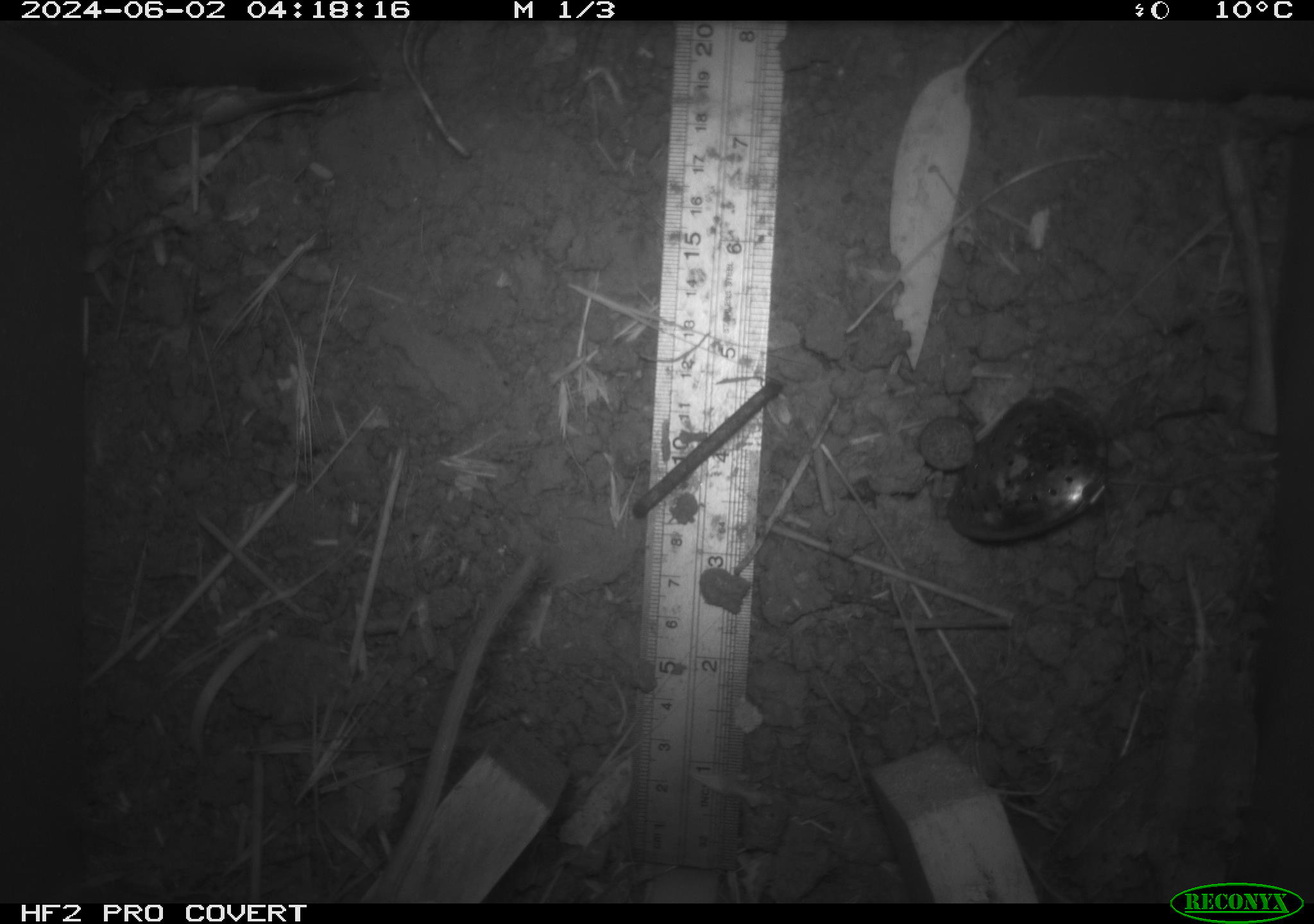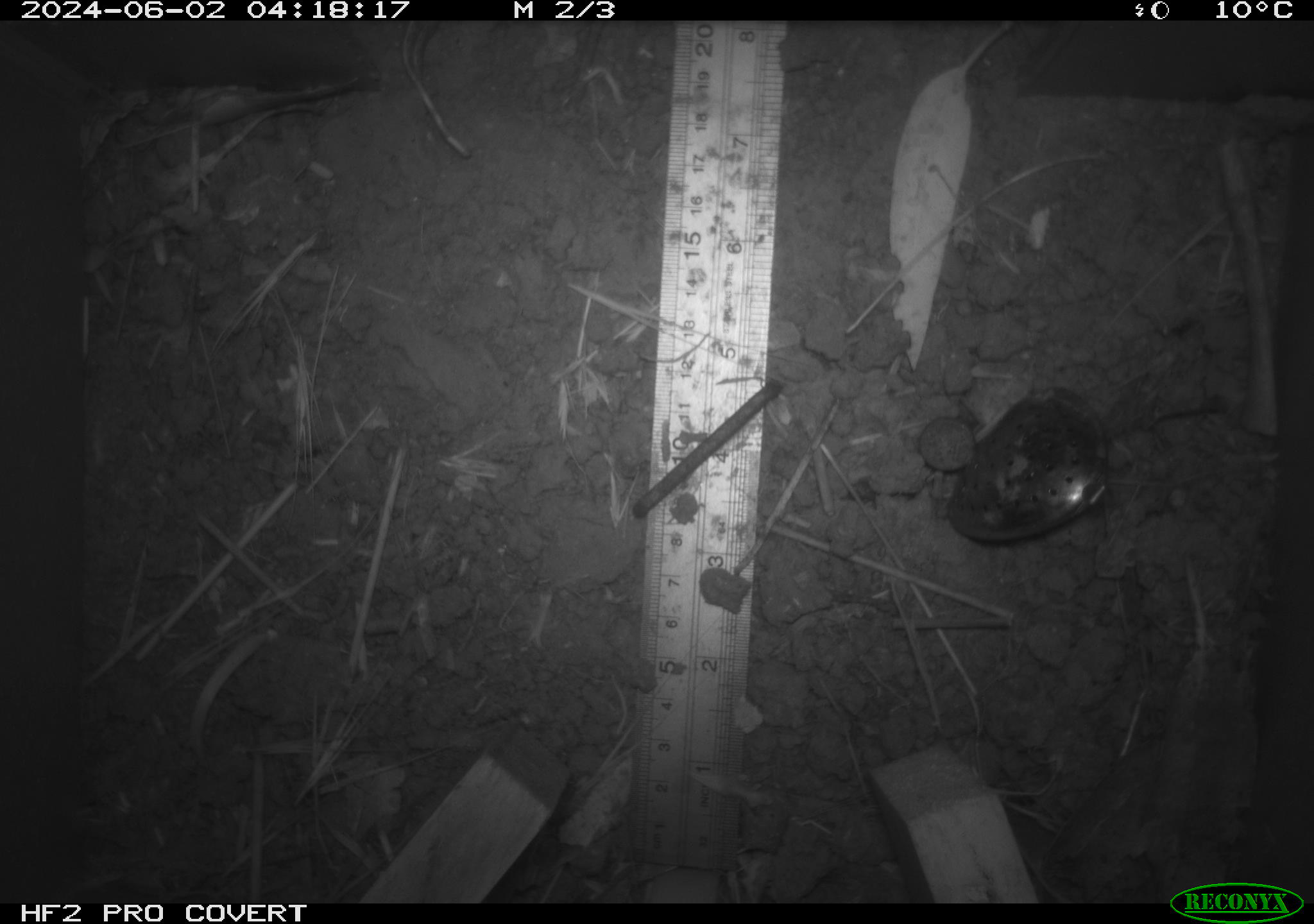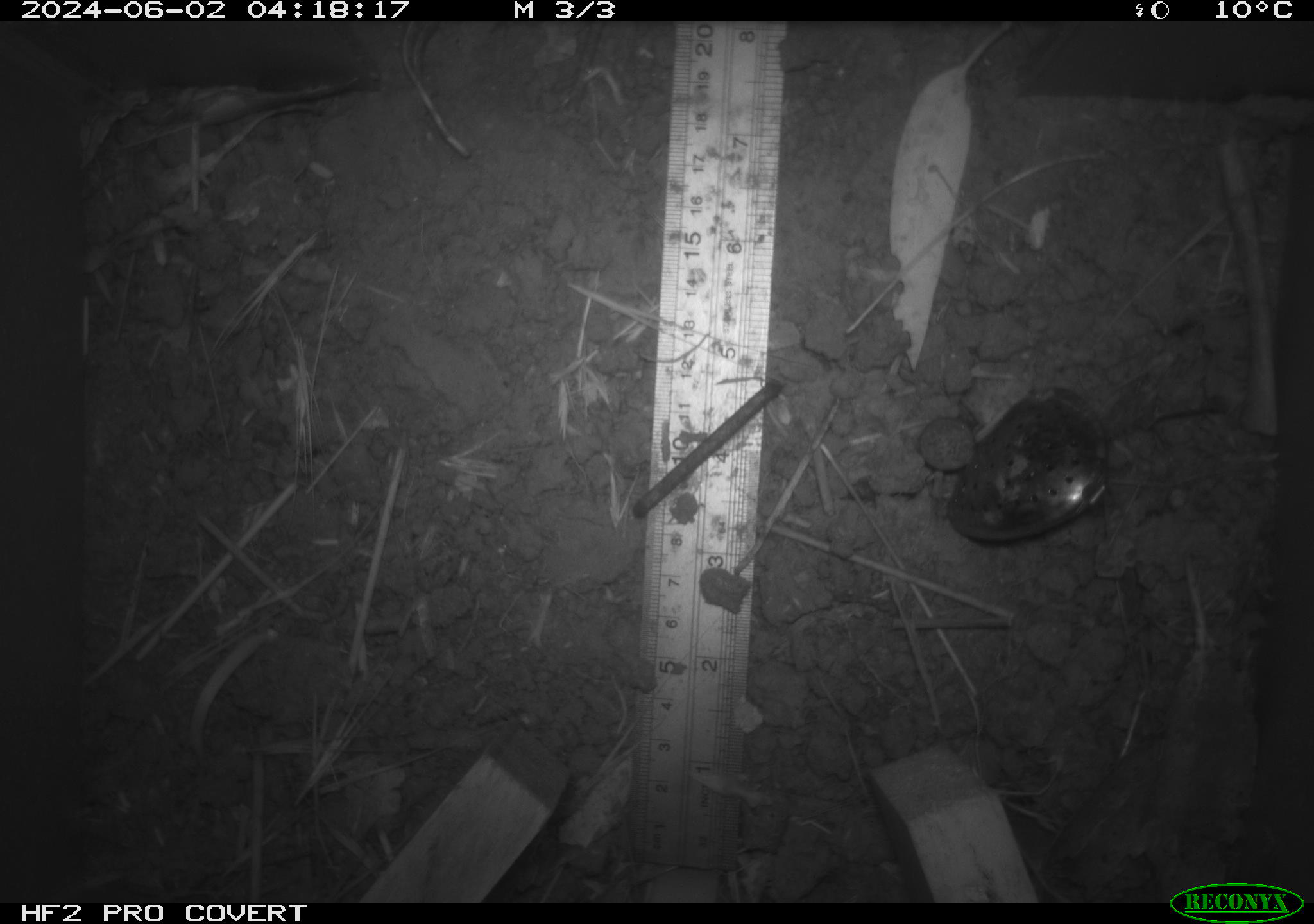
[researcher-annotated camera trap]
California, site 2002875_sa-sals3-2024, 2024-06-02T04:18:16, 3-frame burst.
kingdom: Animalia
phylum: Chordata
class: Mammalia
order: Rodentia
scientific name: Rodentia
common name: rodent